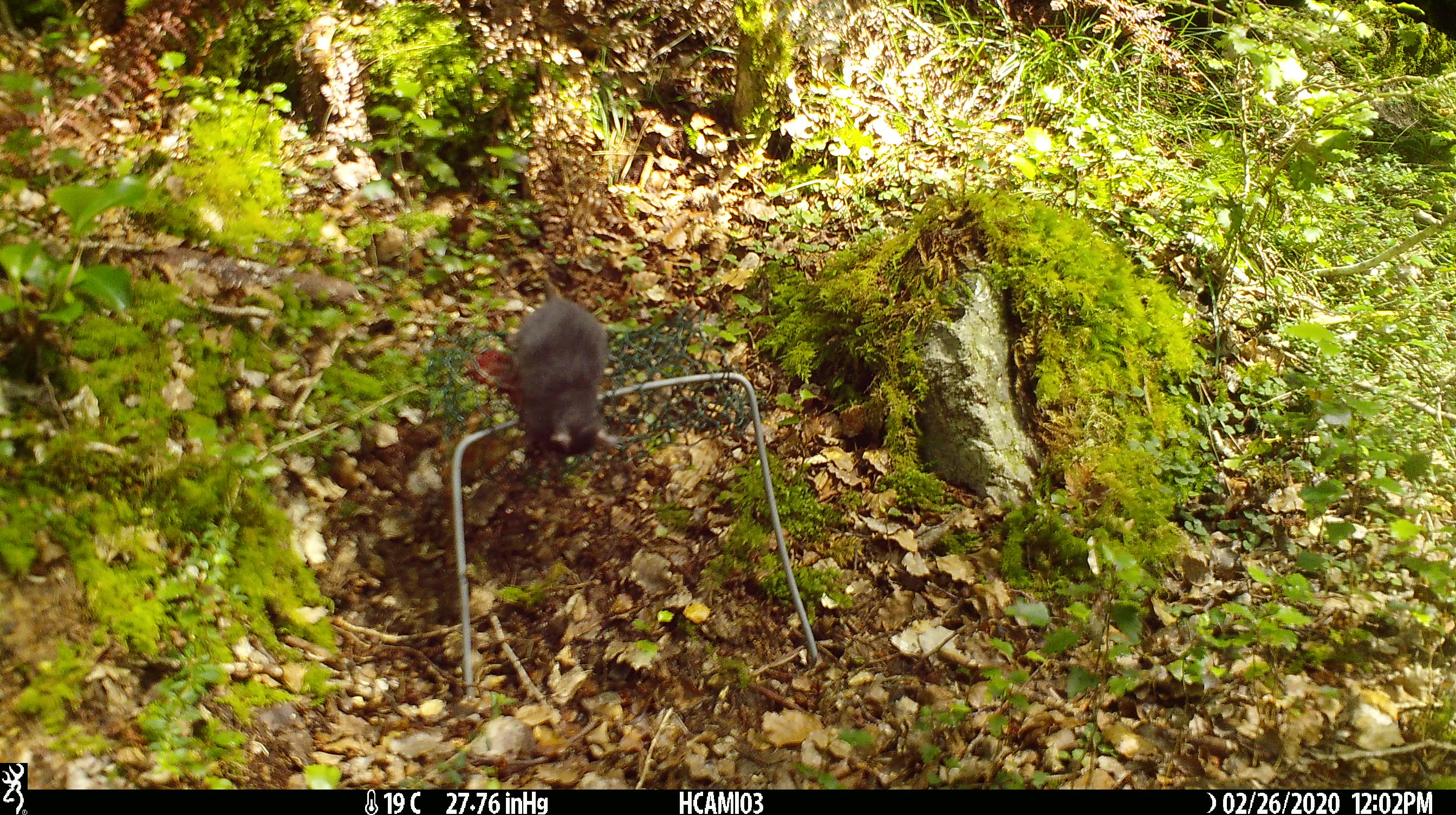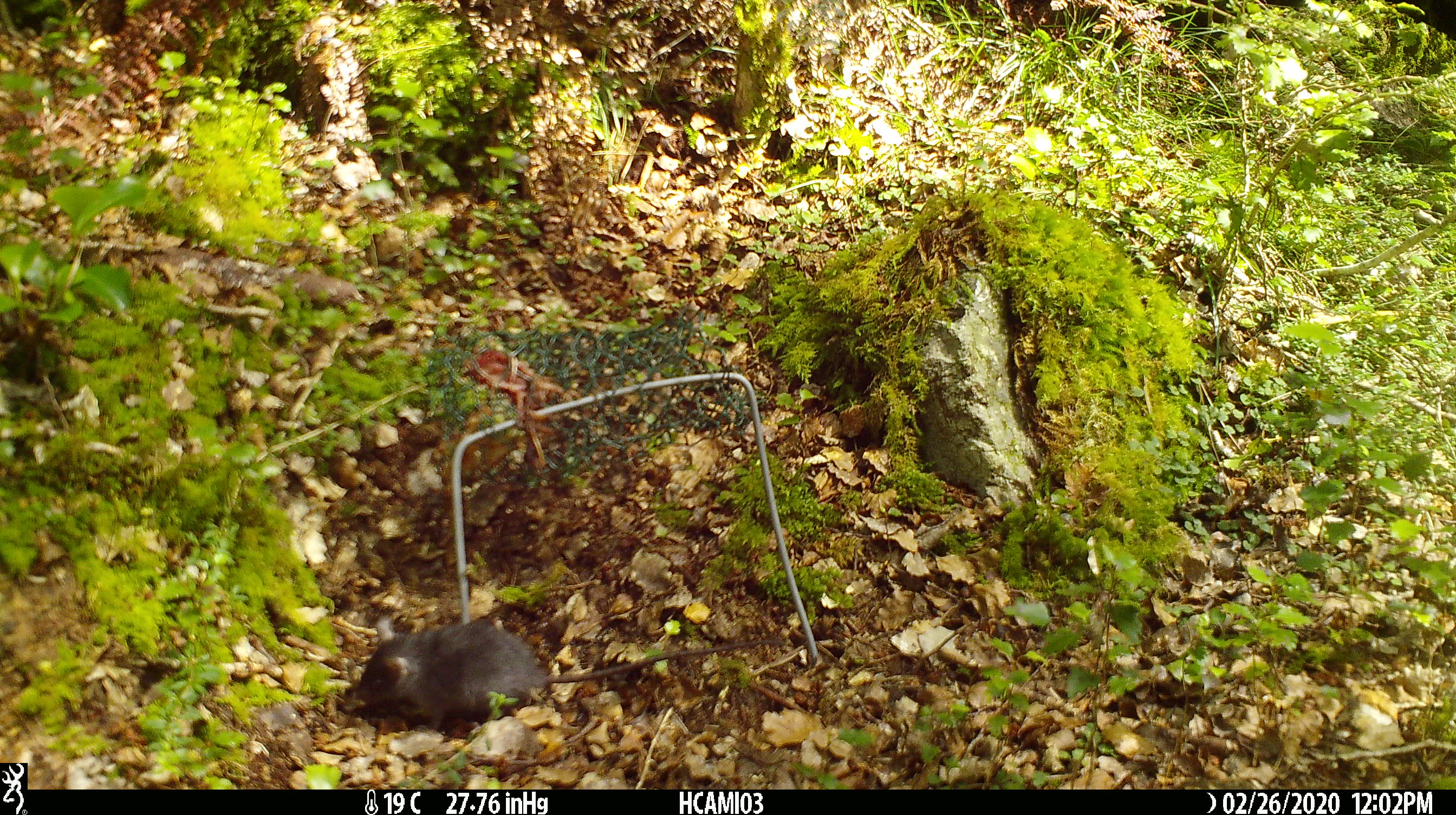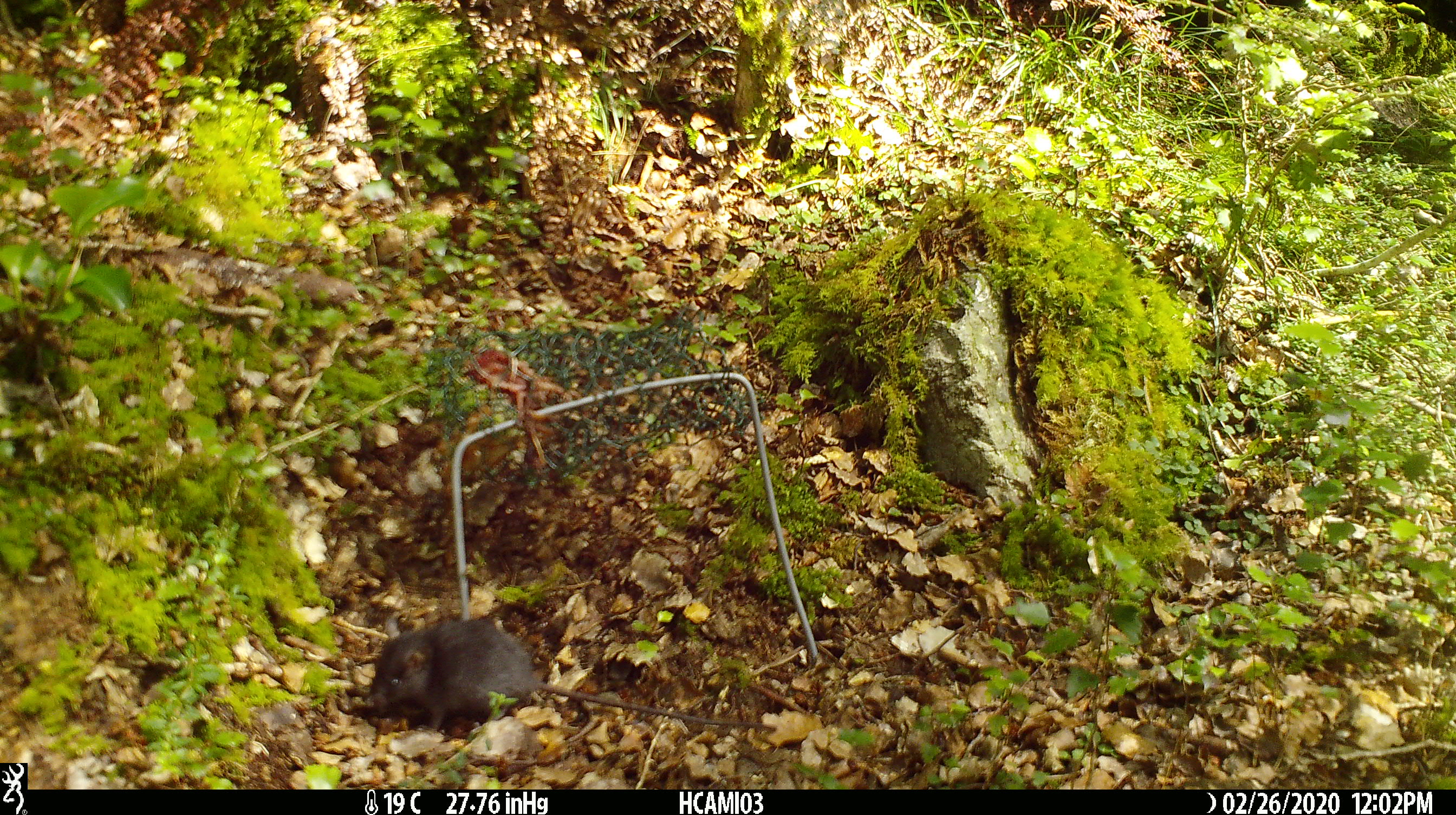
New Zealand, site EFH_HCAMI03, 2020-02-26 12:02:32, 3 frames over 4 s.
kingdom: Animalia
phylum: Chordata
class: Mammalia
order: Rodentia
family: Muridae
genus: Mus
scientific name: Mus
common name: mouse